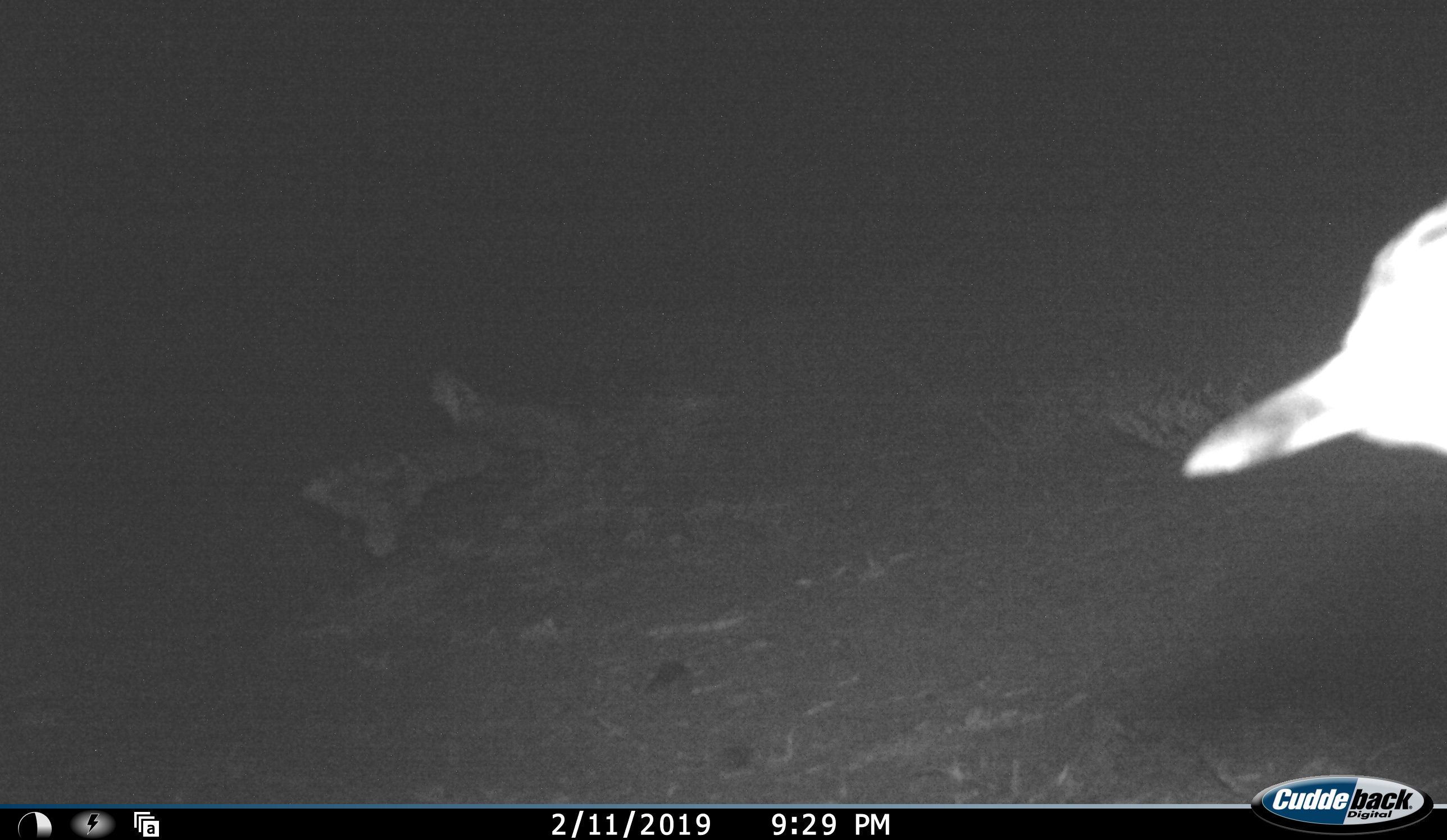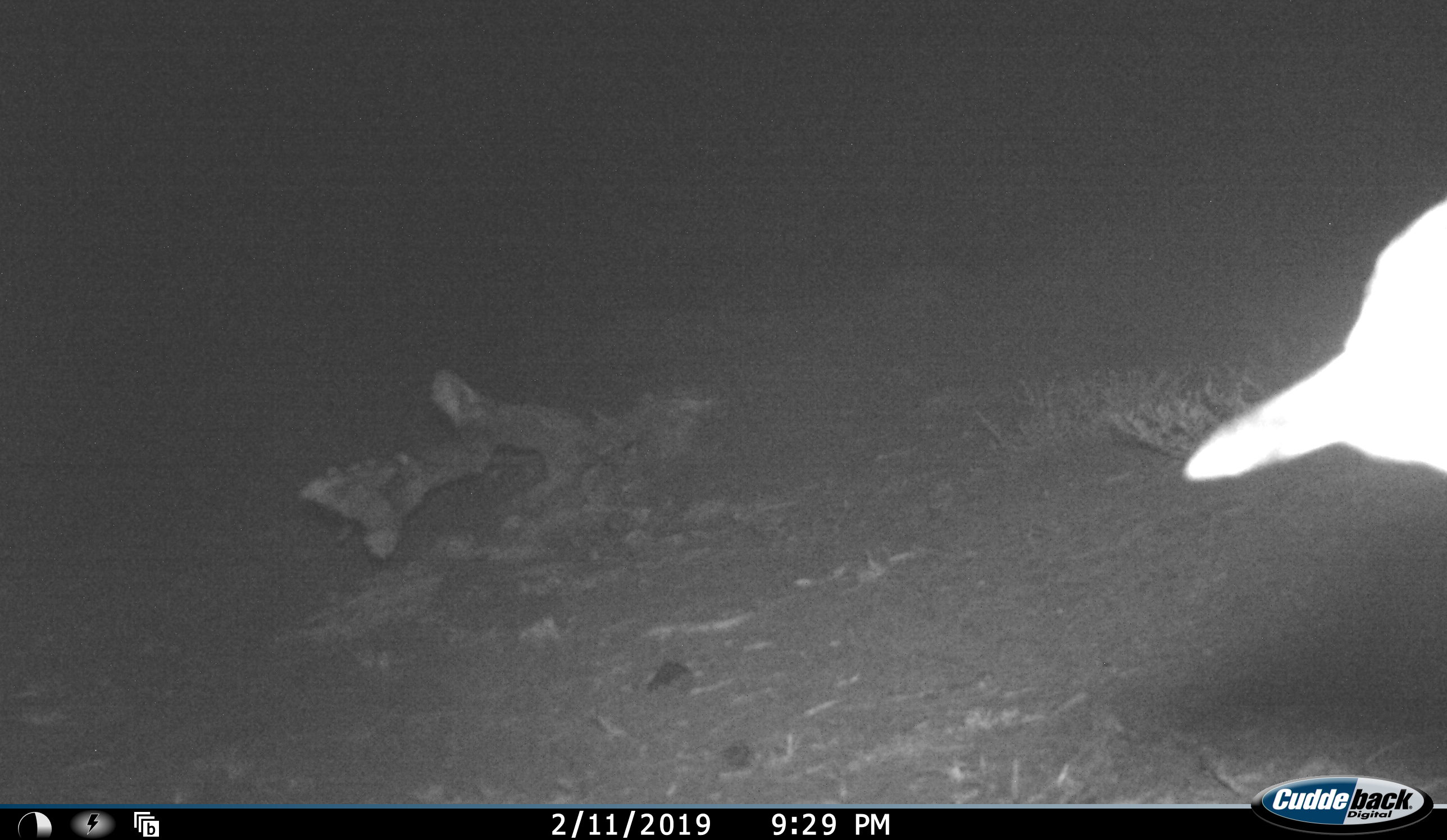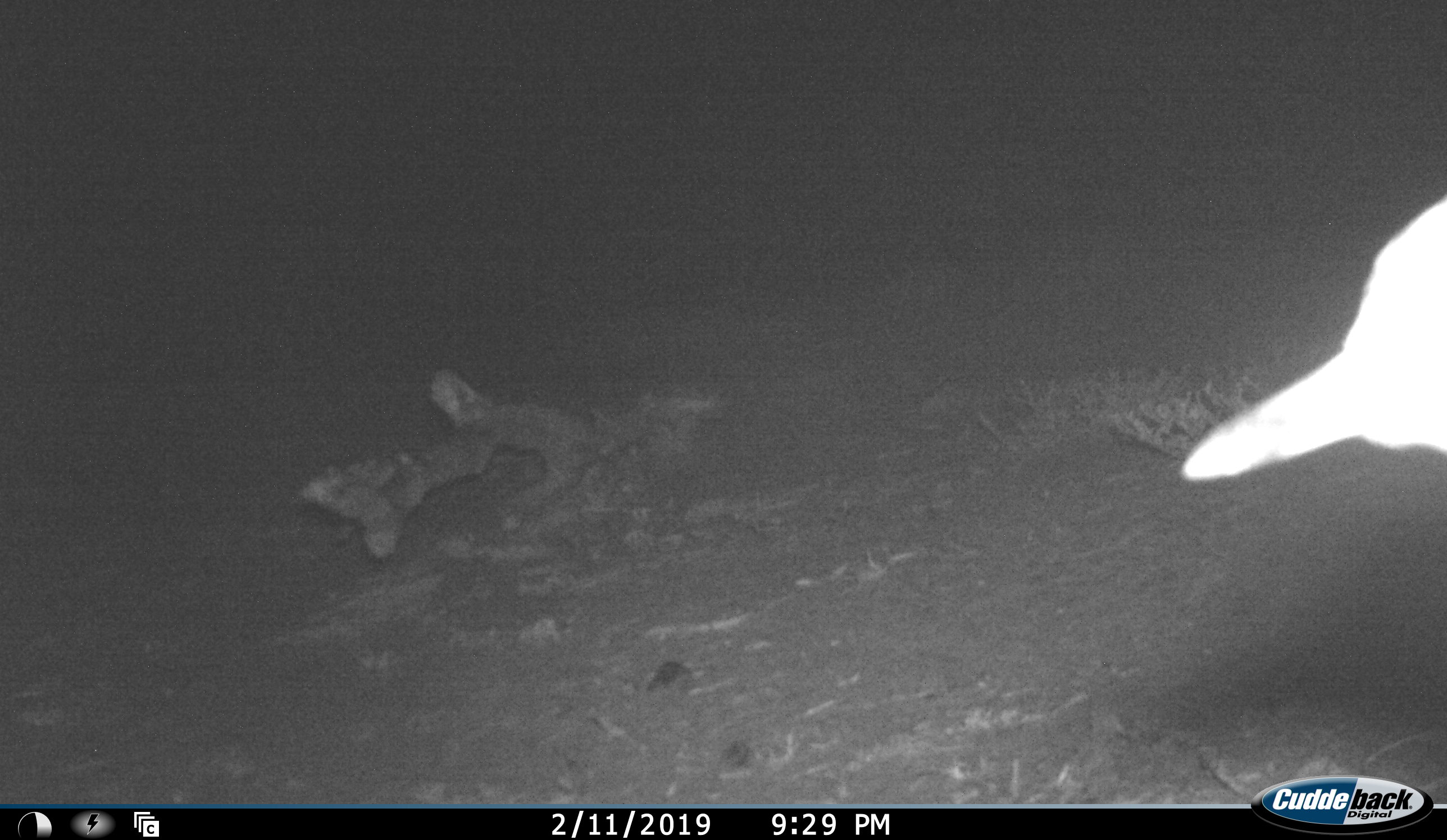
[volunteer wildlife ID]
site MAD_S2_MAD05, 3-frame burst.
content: unidentified animal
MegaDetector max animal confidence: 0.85